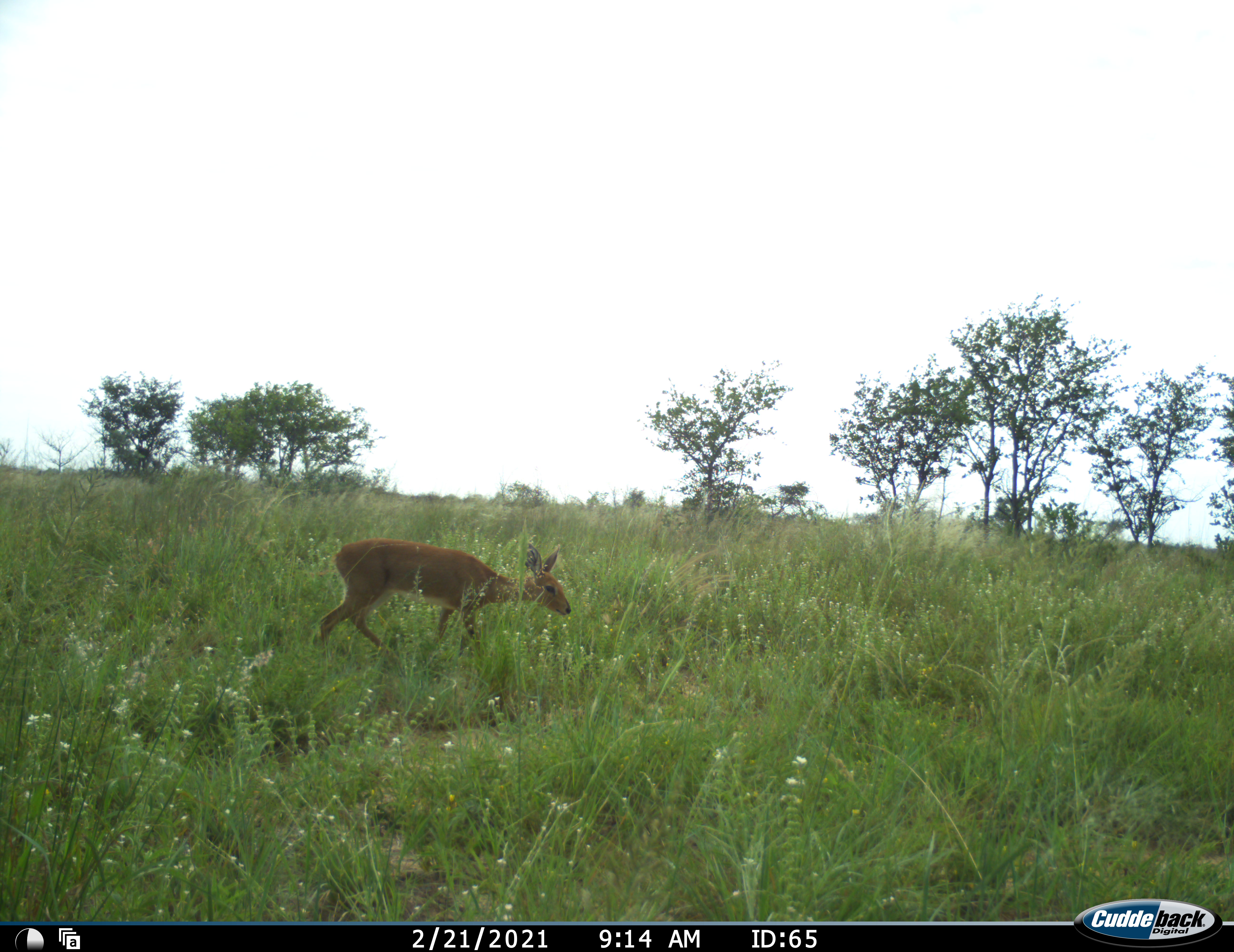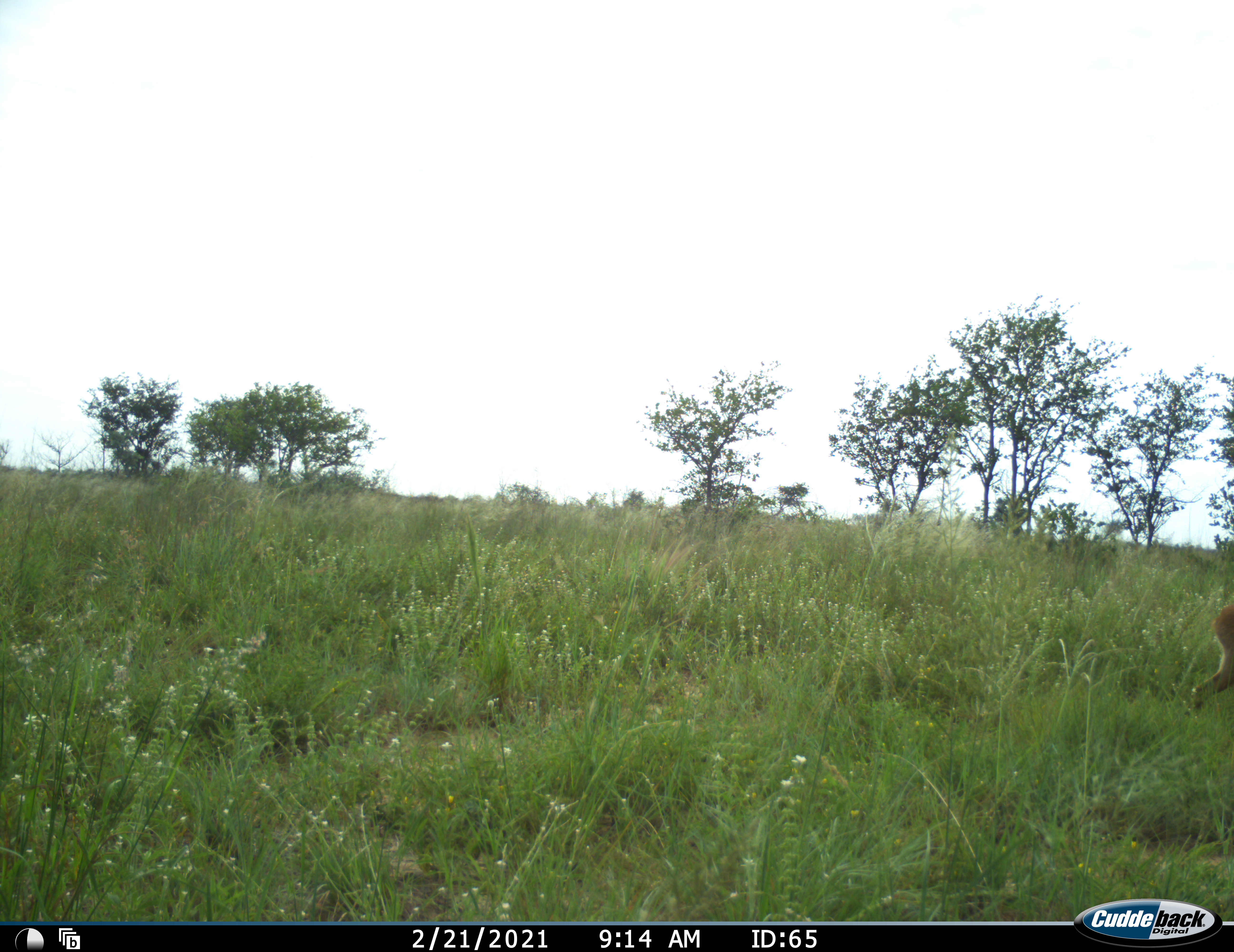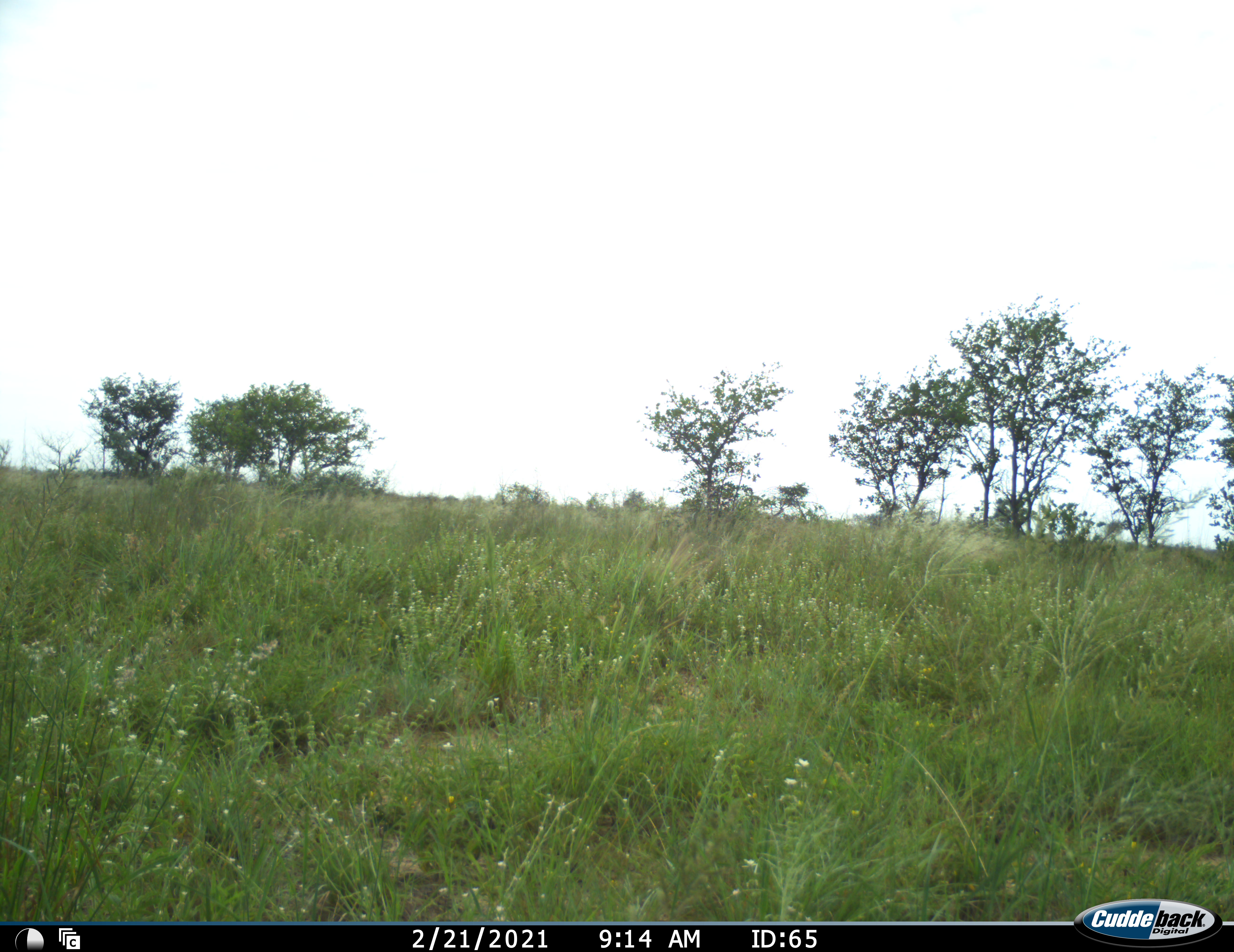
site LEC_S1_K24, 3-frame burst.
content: unidentified animal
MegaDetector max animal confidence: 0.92